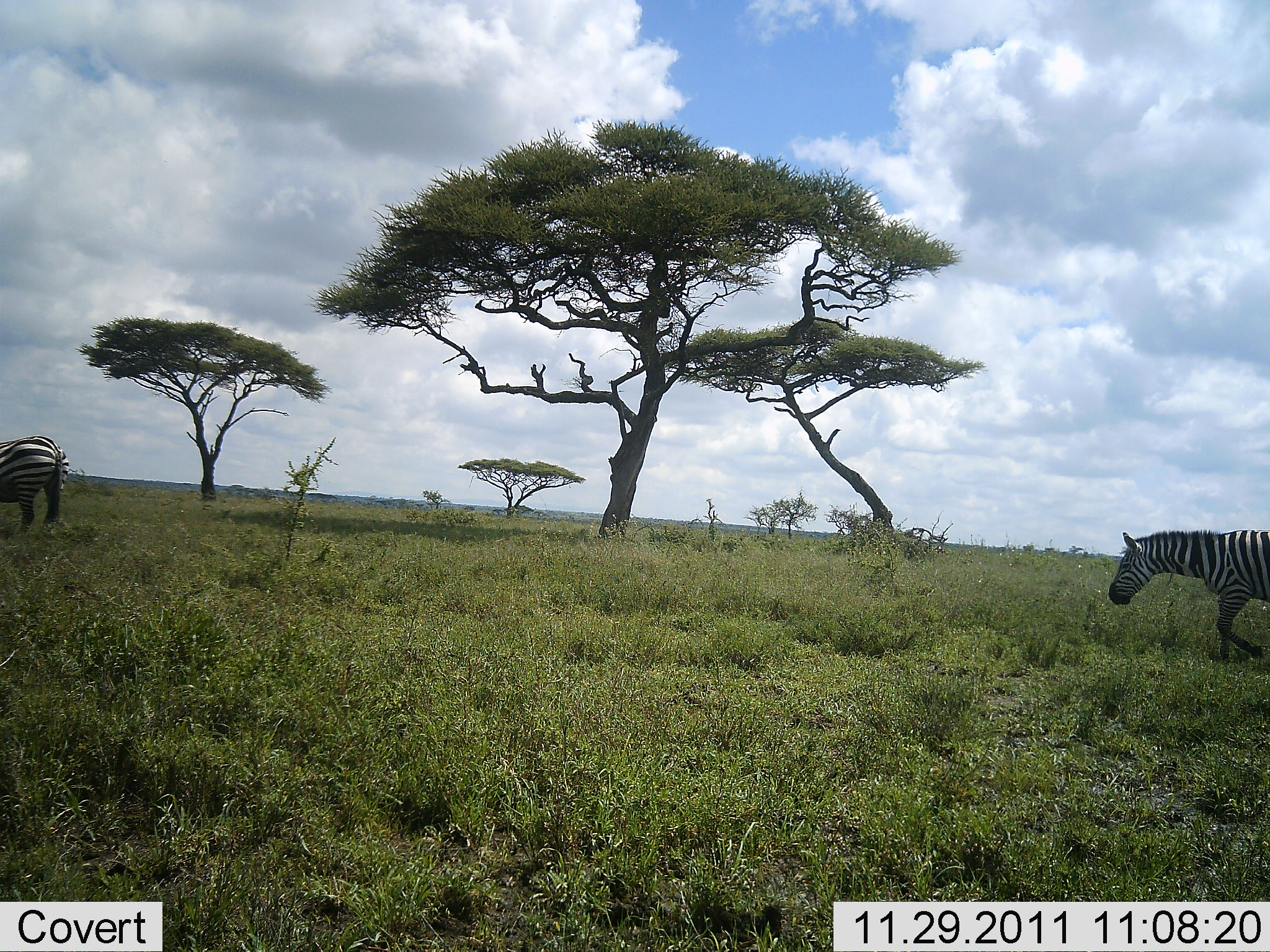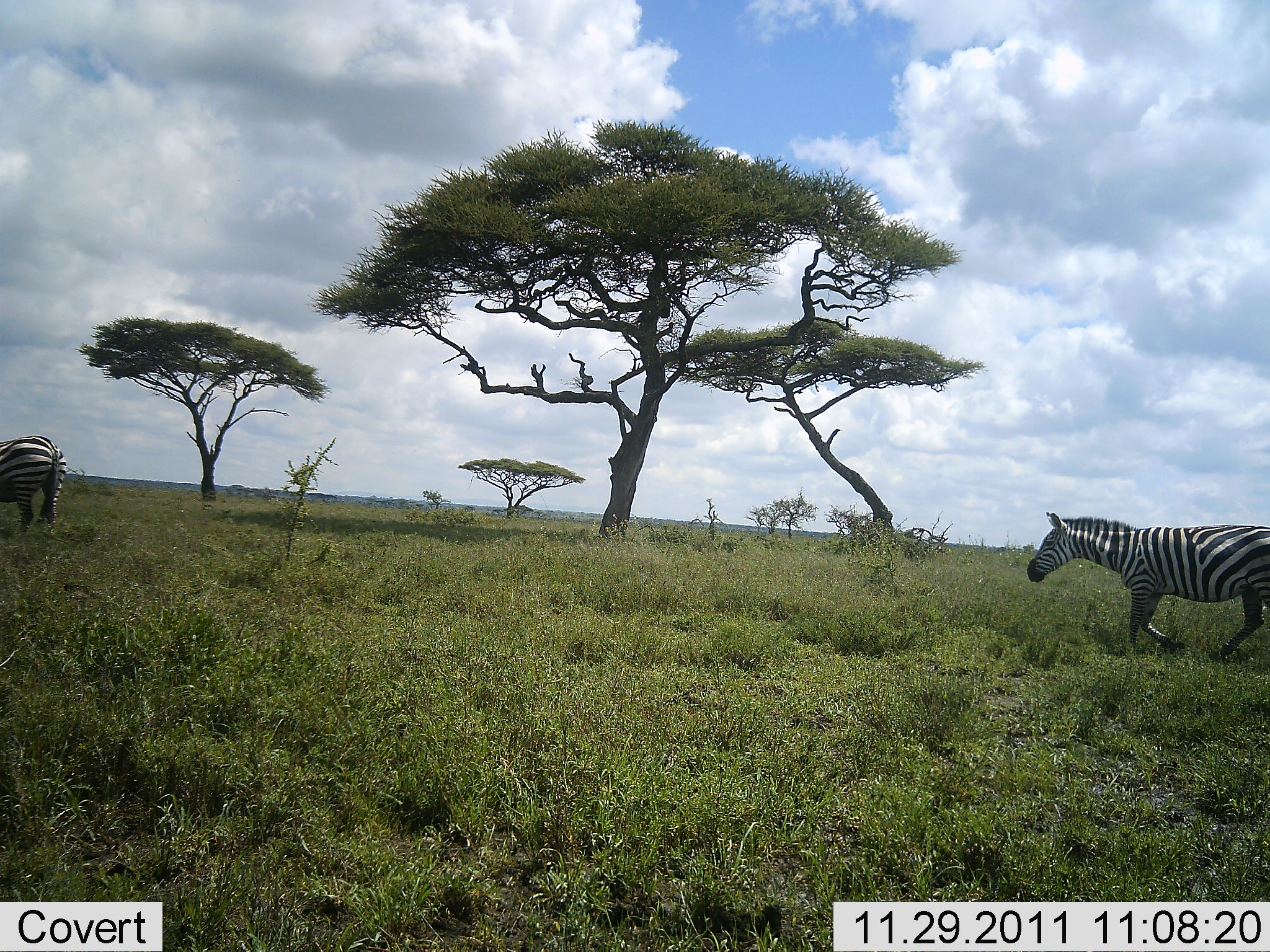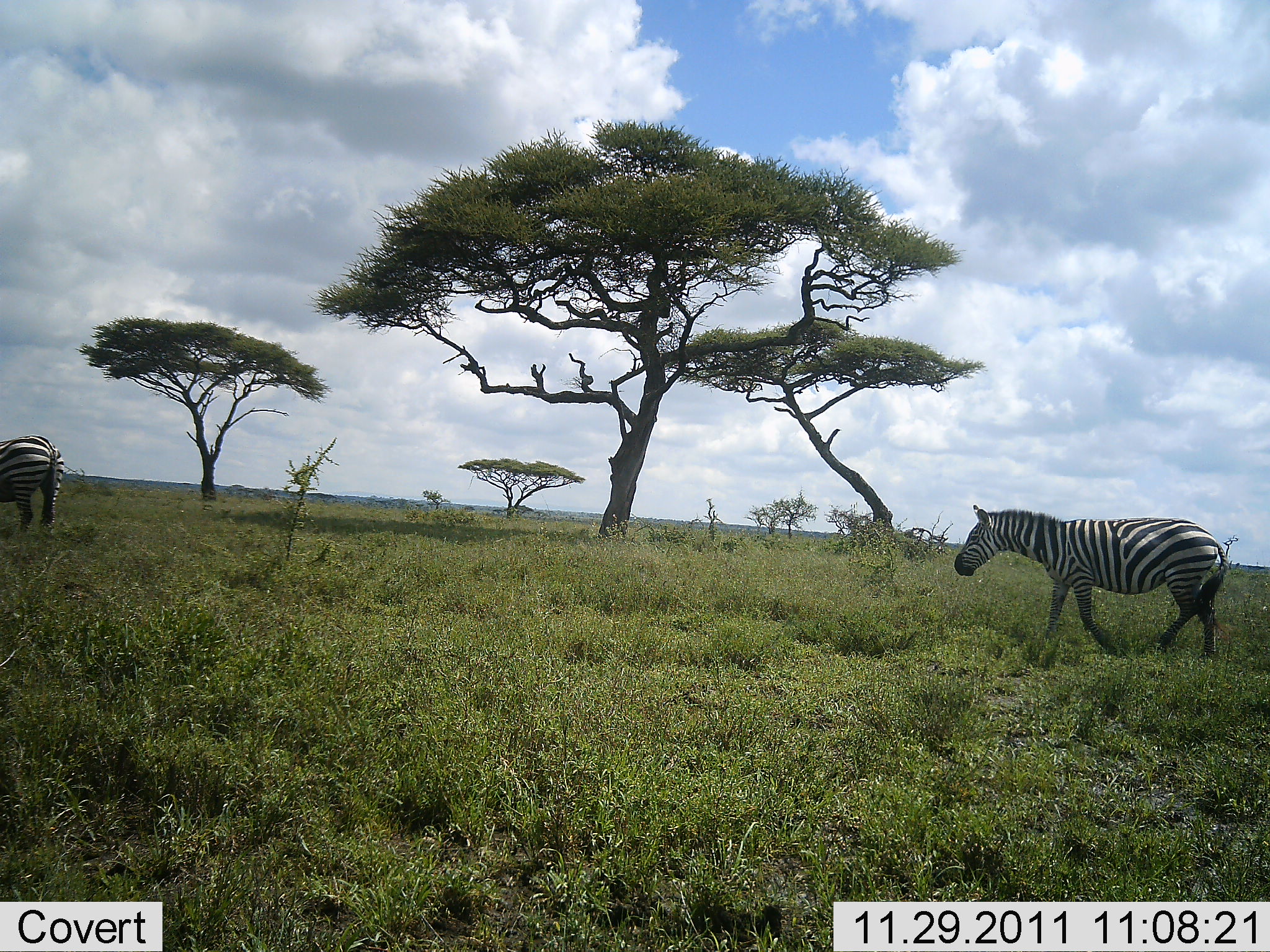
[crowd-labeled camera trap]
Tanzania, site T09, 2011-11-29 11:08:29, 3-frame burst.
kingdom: Animalia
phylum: Chordata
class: Mammalia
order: Perissodactyla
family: Equidae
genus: Equus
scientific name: Equus quagga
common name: plains zebra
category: zebra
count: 2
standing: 36%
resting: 0%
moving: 100%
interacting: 0%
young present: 0%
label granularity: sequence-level